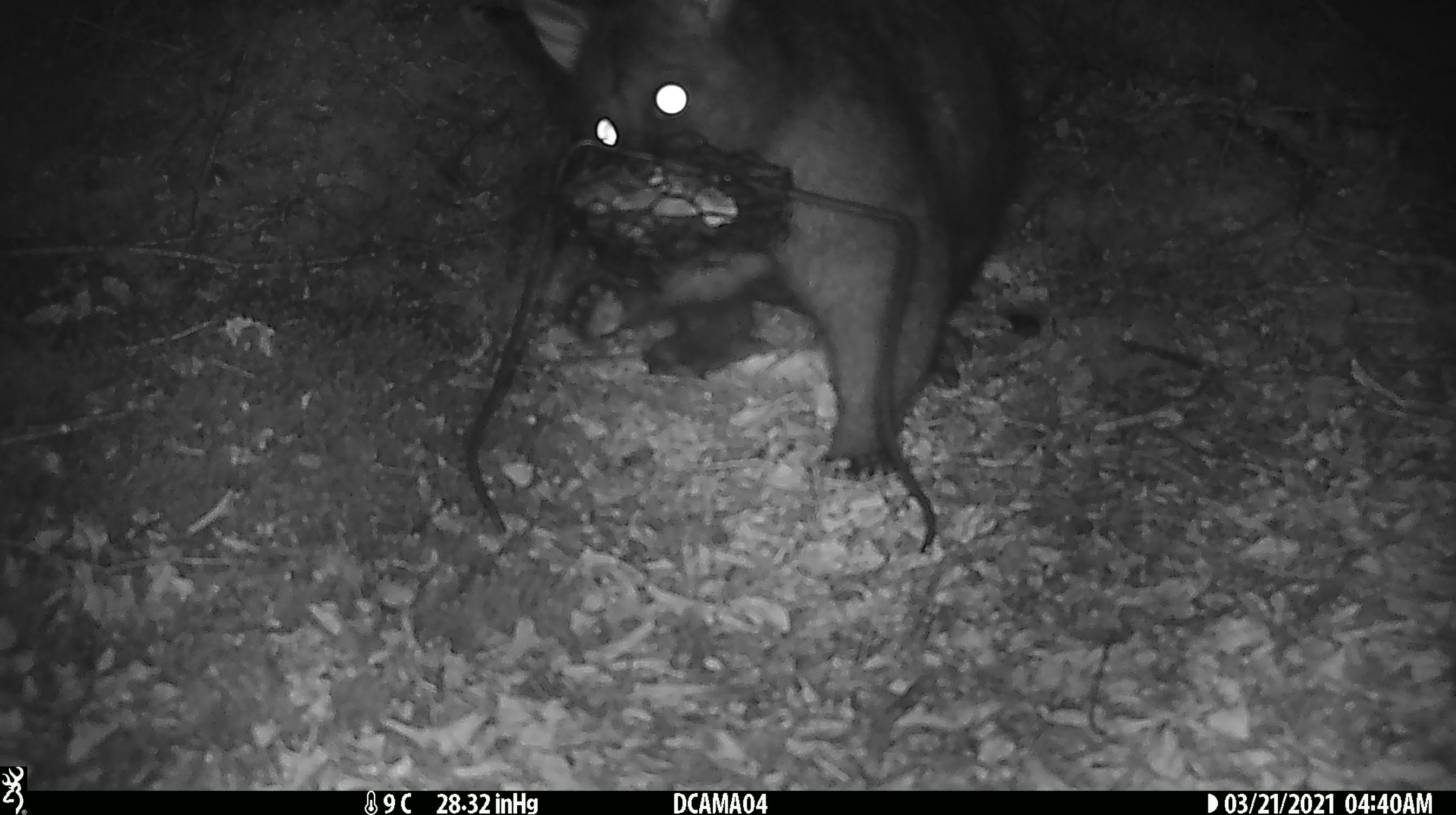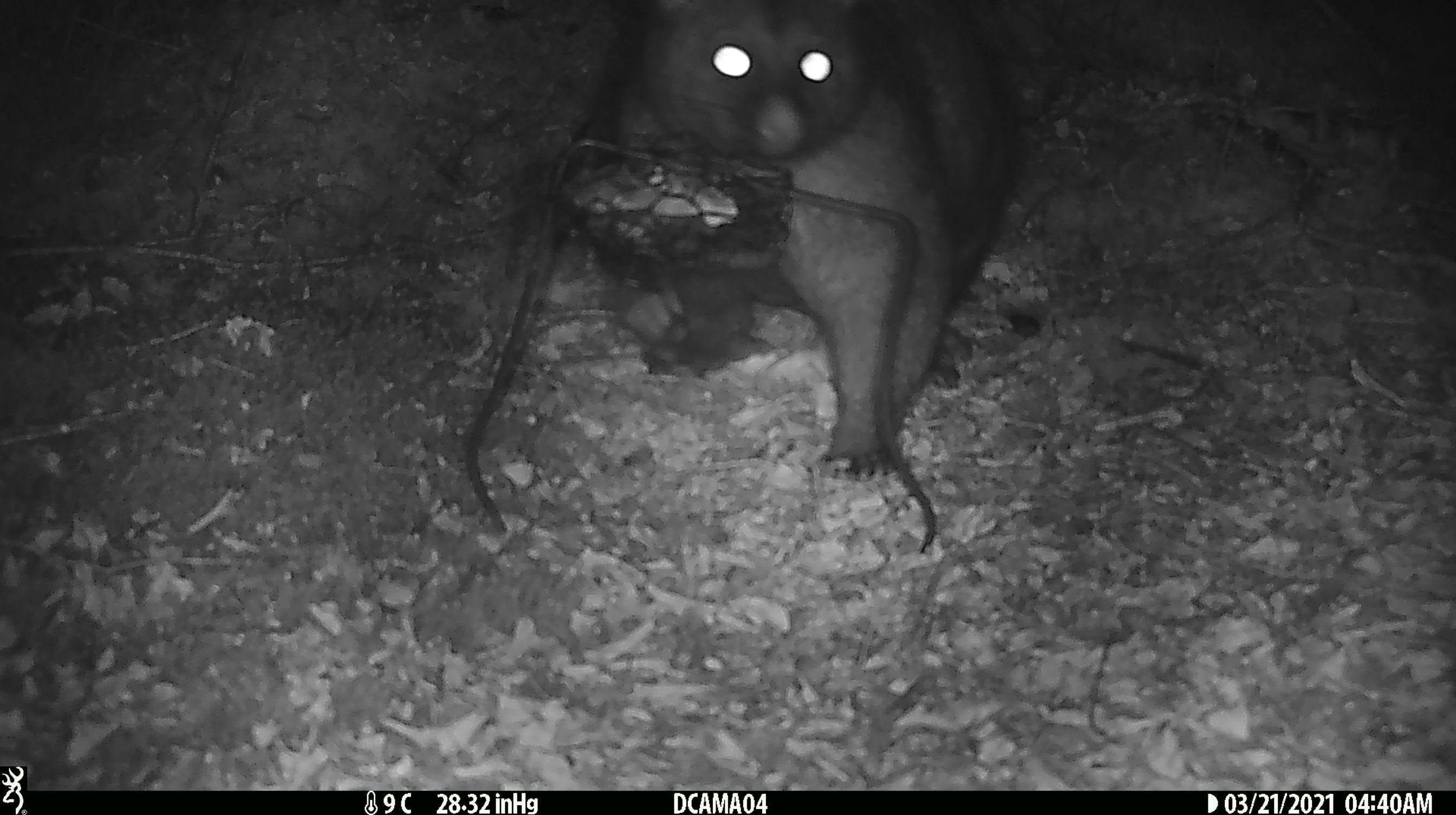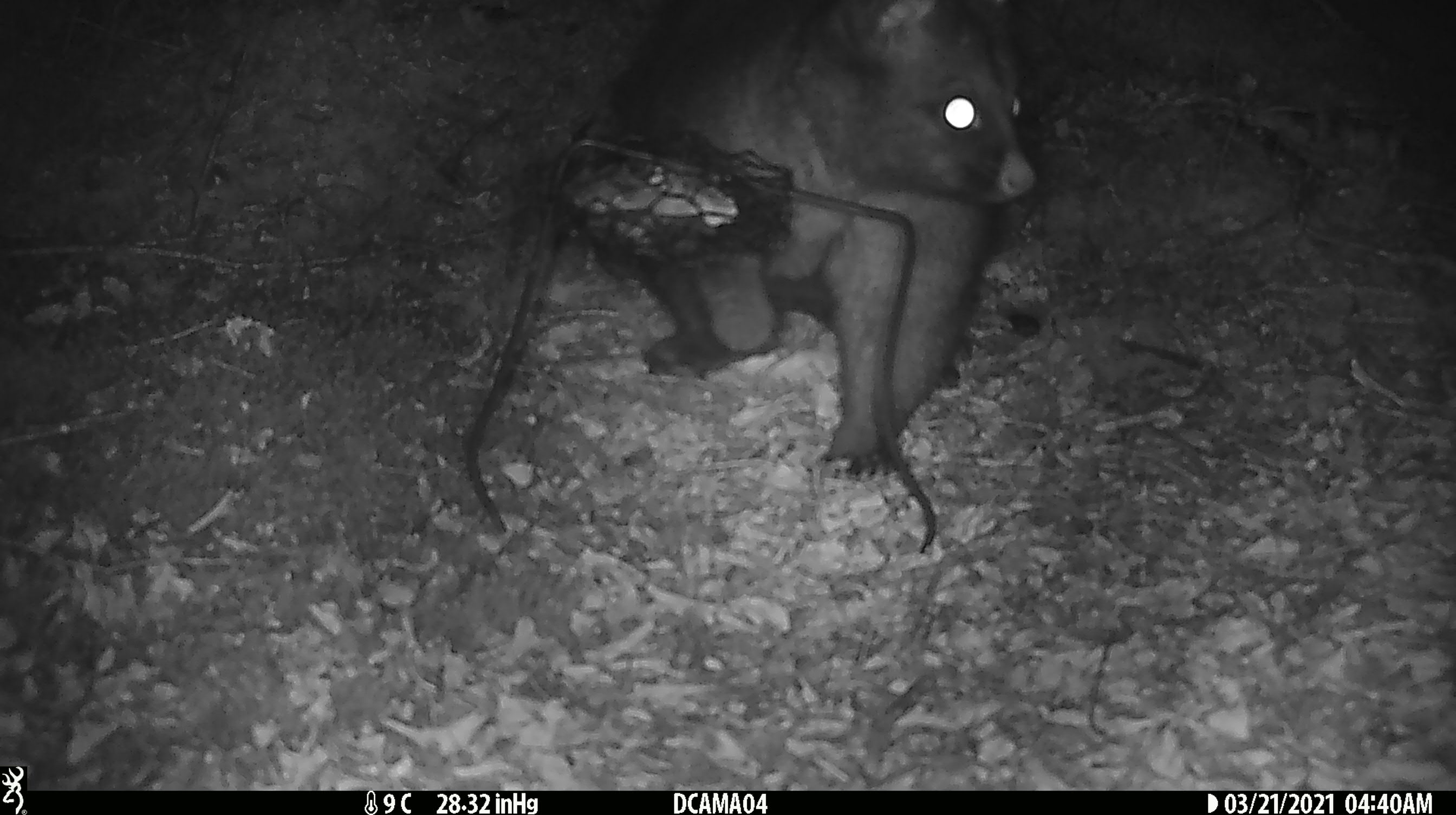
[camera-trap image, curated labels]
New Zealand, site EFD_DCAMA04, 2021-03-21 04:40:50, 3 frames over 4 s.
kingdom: Animalia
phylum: Chordata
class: Mammalia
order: Diprotodontia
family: Phalangeridae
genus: Trichosurus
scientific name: Trichosurus vulpecula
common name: common brushtail possum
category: possum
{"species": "possum (common brushtail possum) (Trichosurus vulpecula)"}